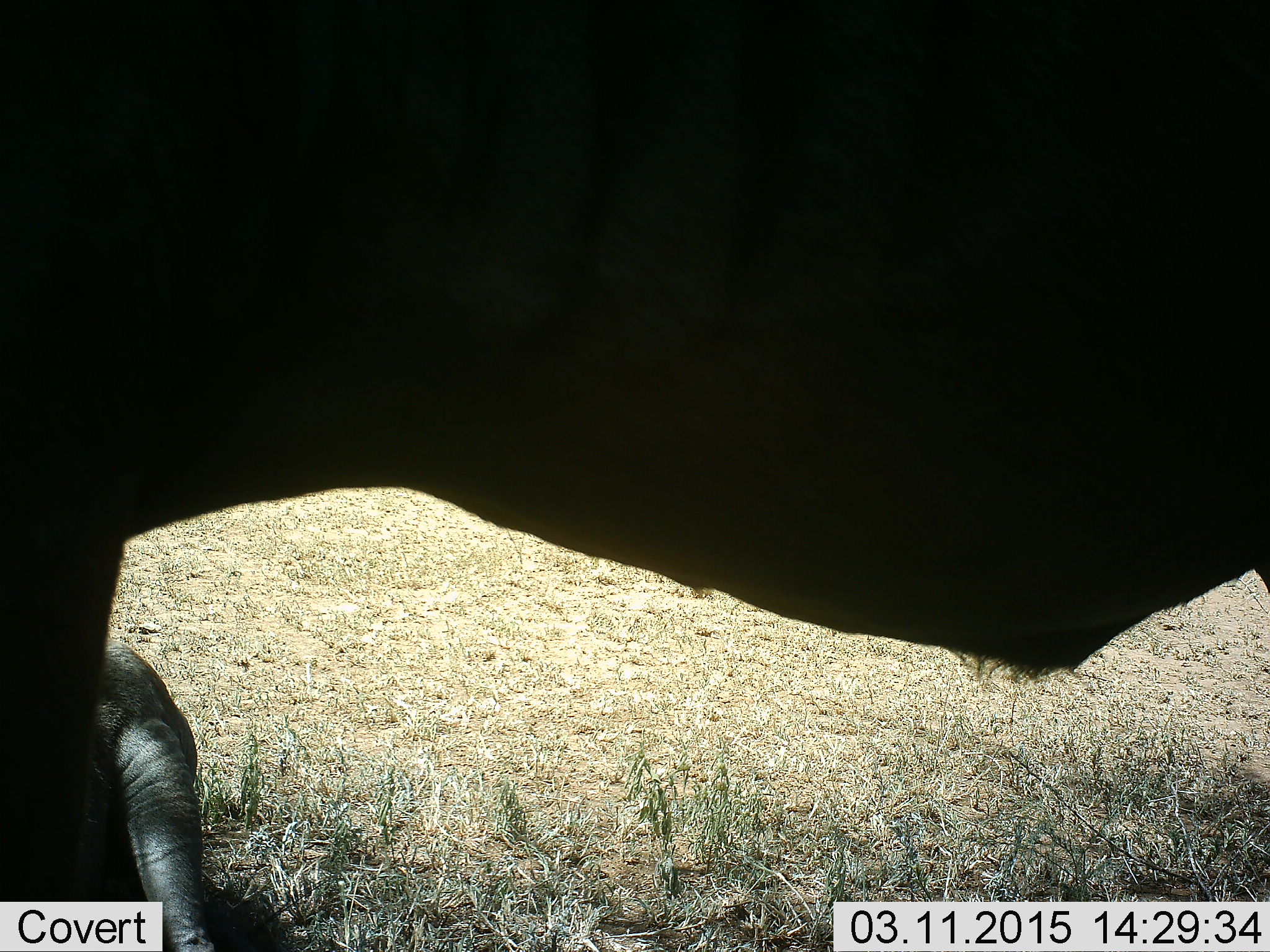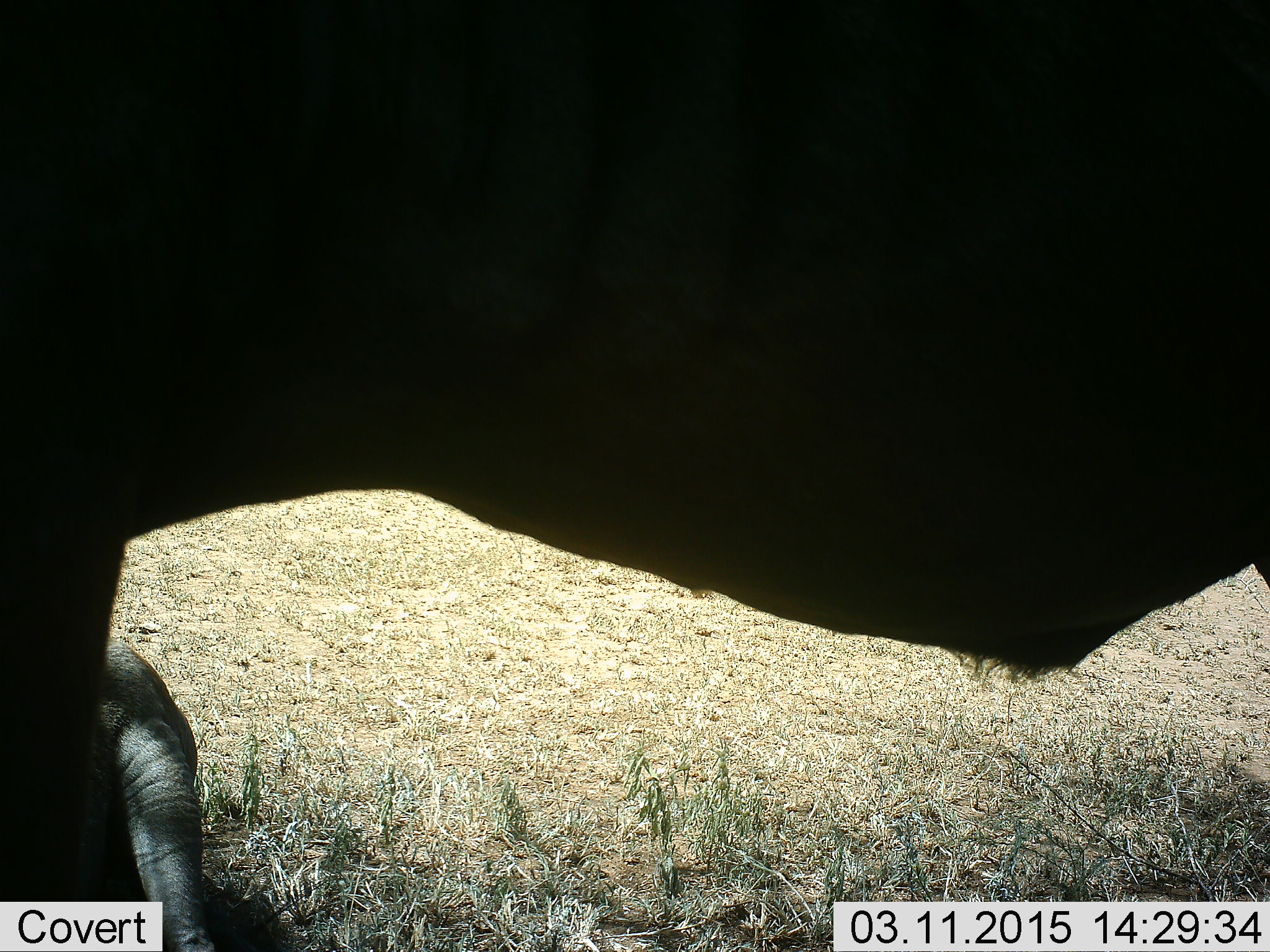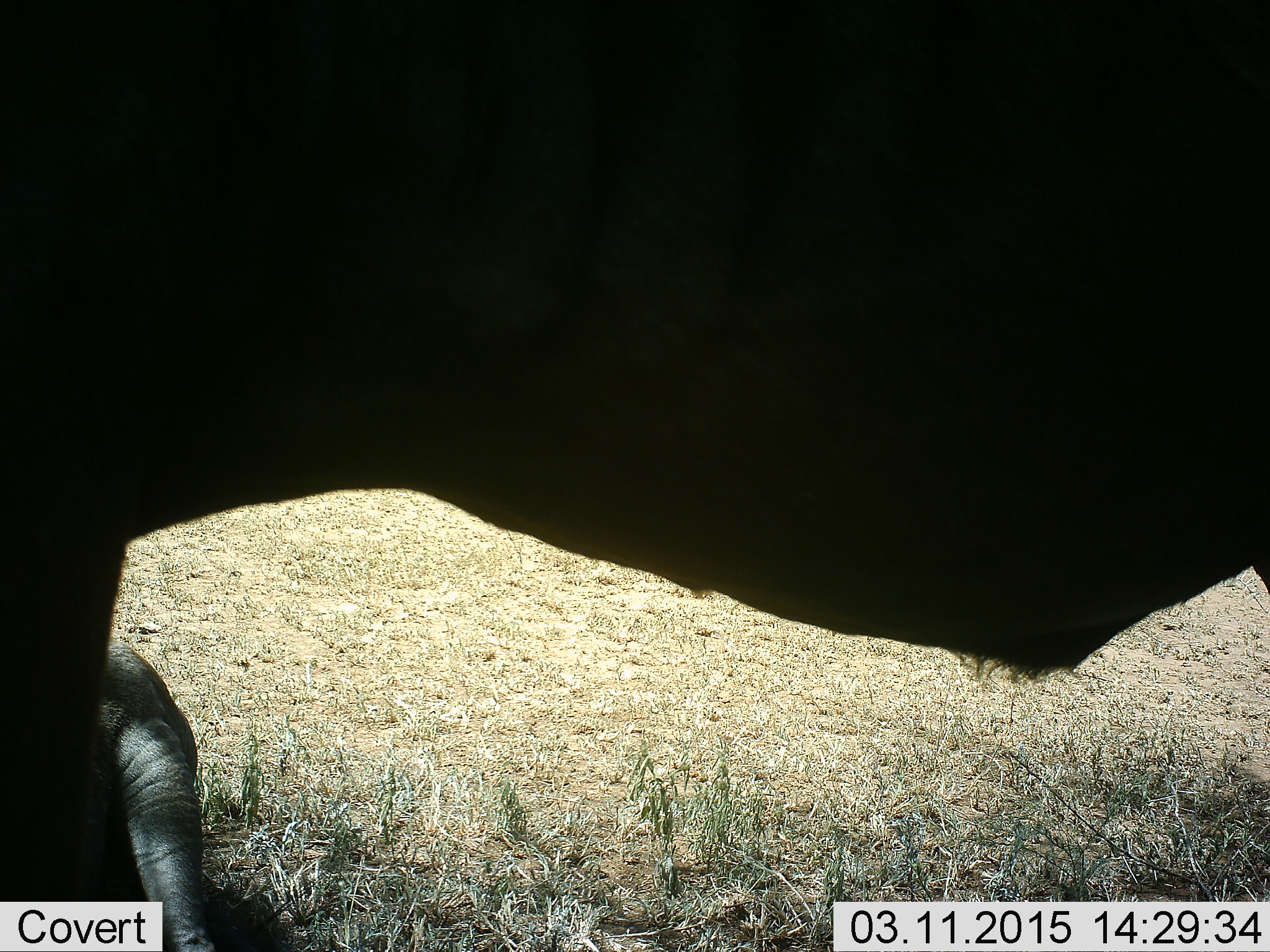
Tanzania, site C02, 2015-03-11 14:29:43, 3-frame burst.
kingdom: Animalia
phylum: Chordata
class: Mammalia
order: Artiodactyla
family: Bovidae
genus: Connochaetes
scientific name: Connochaetes taurinus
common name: blue wildebeest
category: wildebeest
Wildebeest (blue wildebeest) (Connochaetes taurinus), count 1. Behavior (volunteer vote fractions): standing 90%, resting 40%, moving 10%, interacting 0%. Young present (vote fraction): 0%. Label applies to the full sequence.